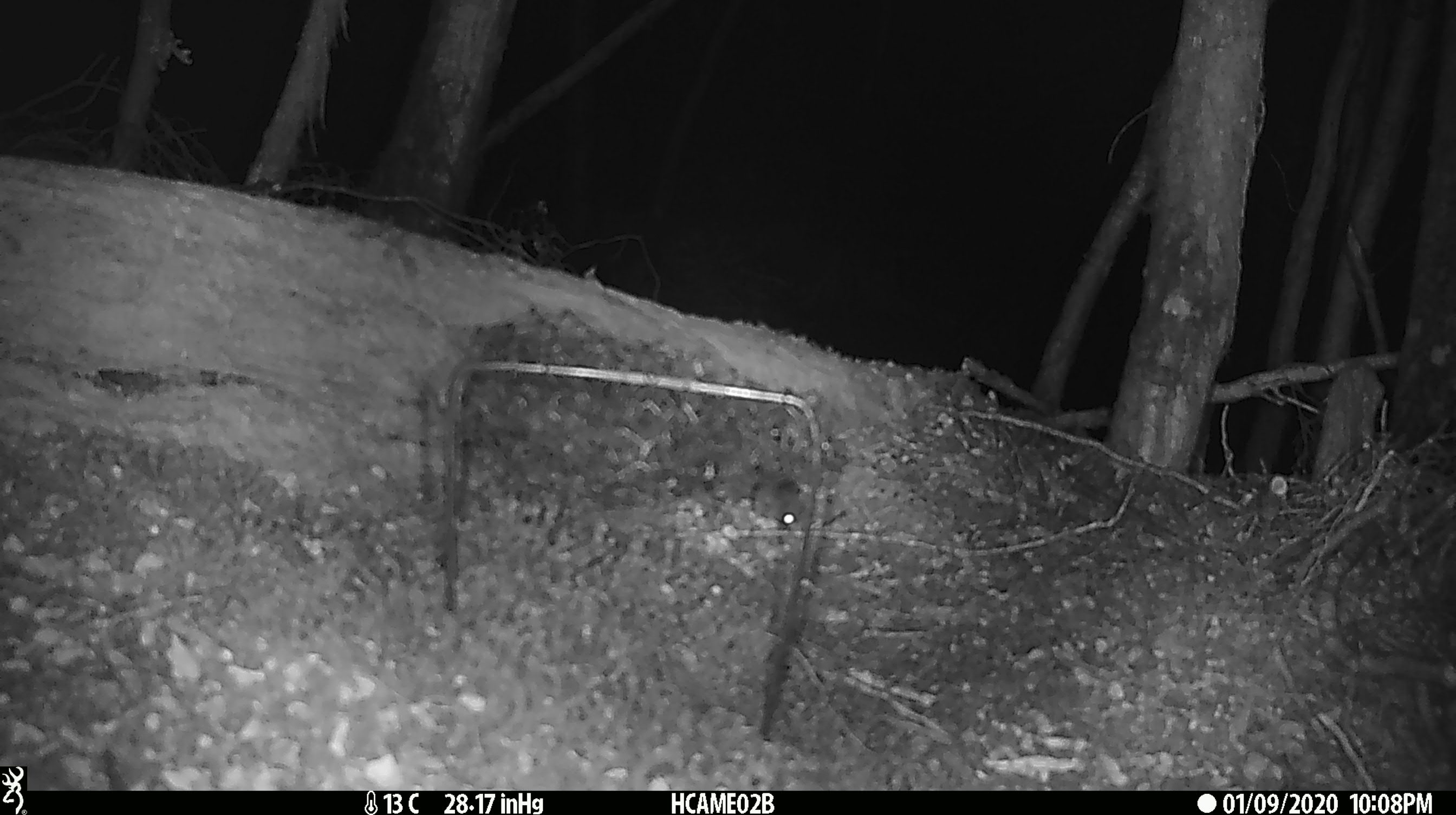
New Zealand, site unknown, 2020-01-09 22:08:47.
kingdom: Animalia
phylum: Chordata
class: Mammalia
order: Rodentia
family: Muridae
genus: Mus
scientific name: Mus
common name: mouse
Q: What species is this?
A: Mouse (Mus).